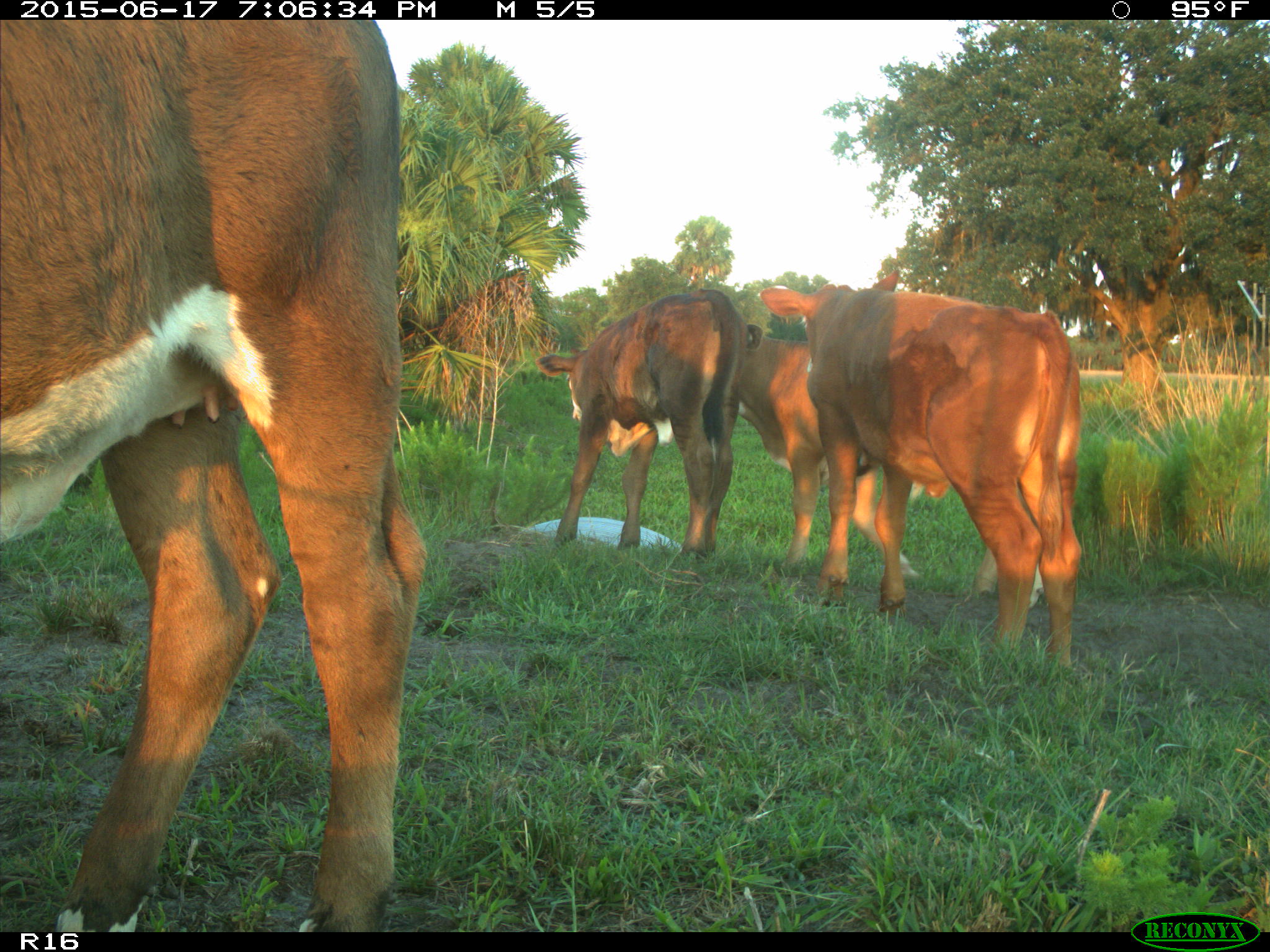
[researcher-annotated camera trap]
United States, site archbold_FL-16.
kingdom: Animalia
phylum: Chordata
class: Mammalia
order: Artiodactyla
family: Bovidae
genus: Bos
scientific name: Bos taurus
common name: domestic cow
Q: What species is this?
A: Bos taurus (domestic cow).